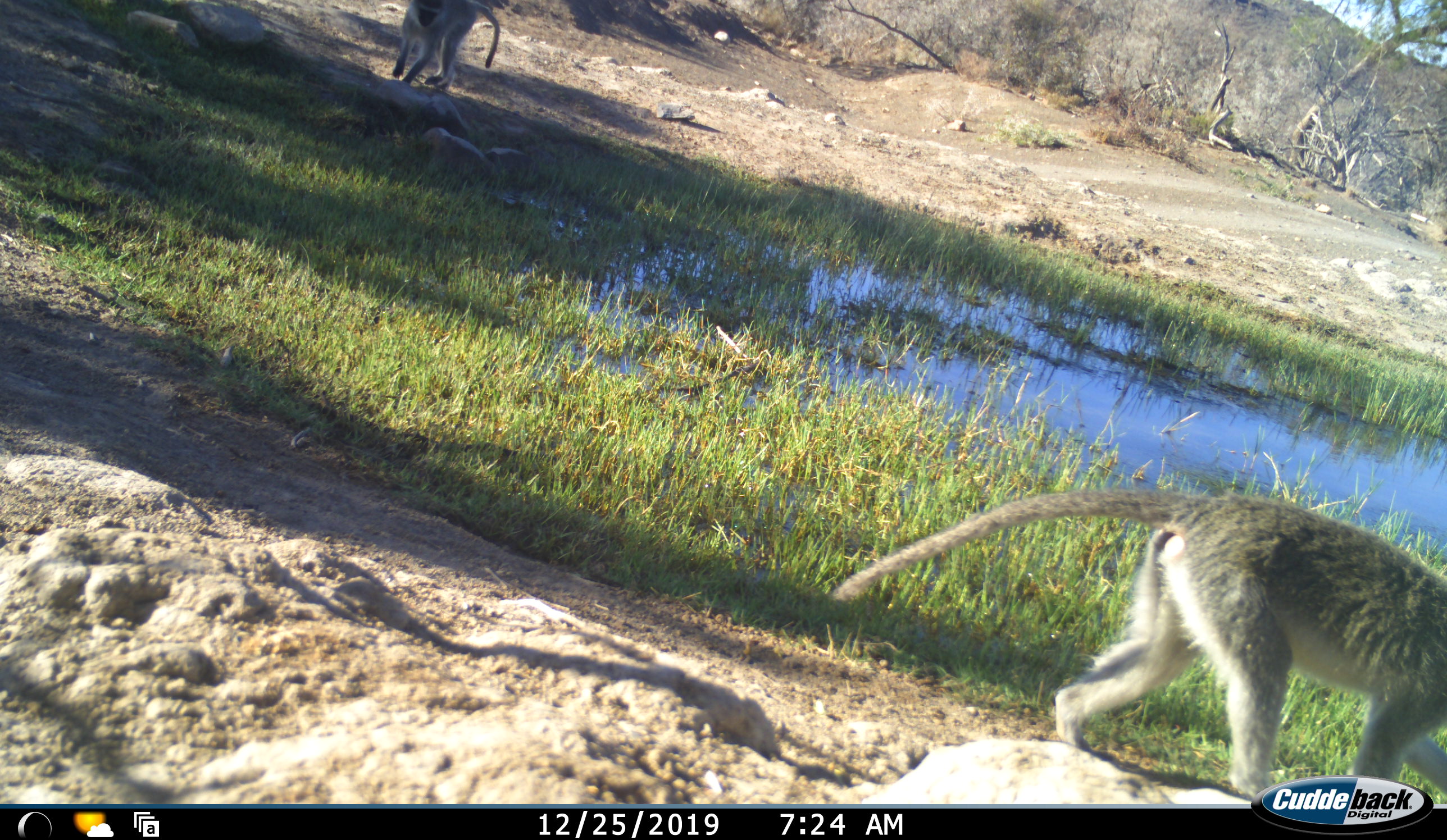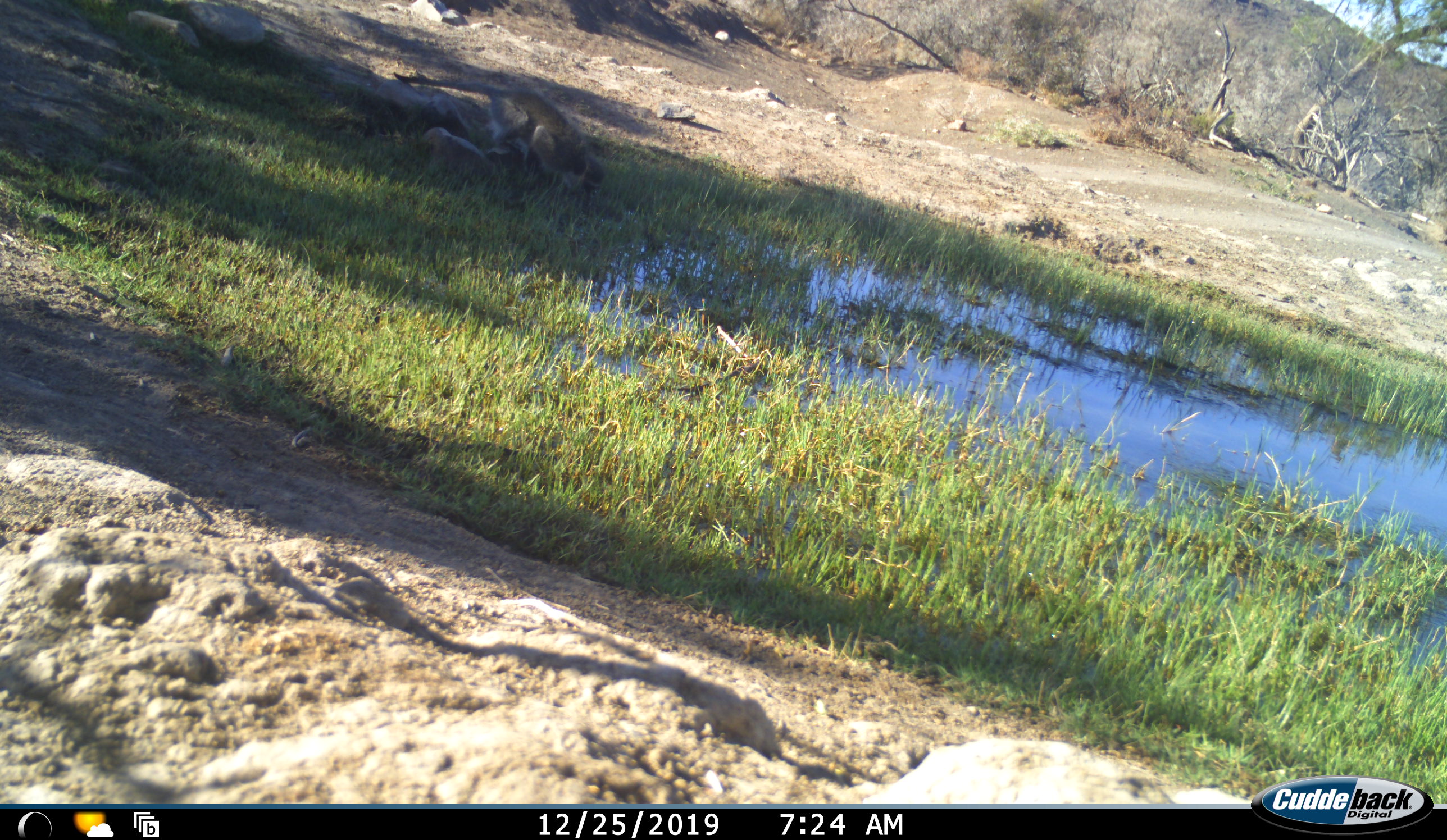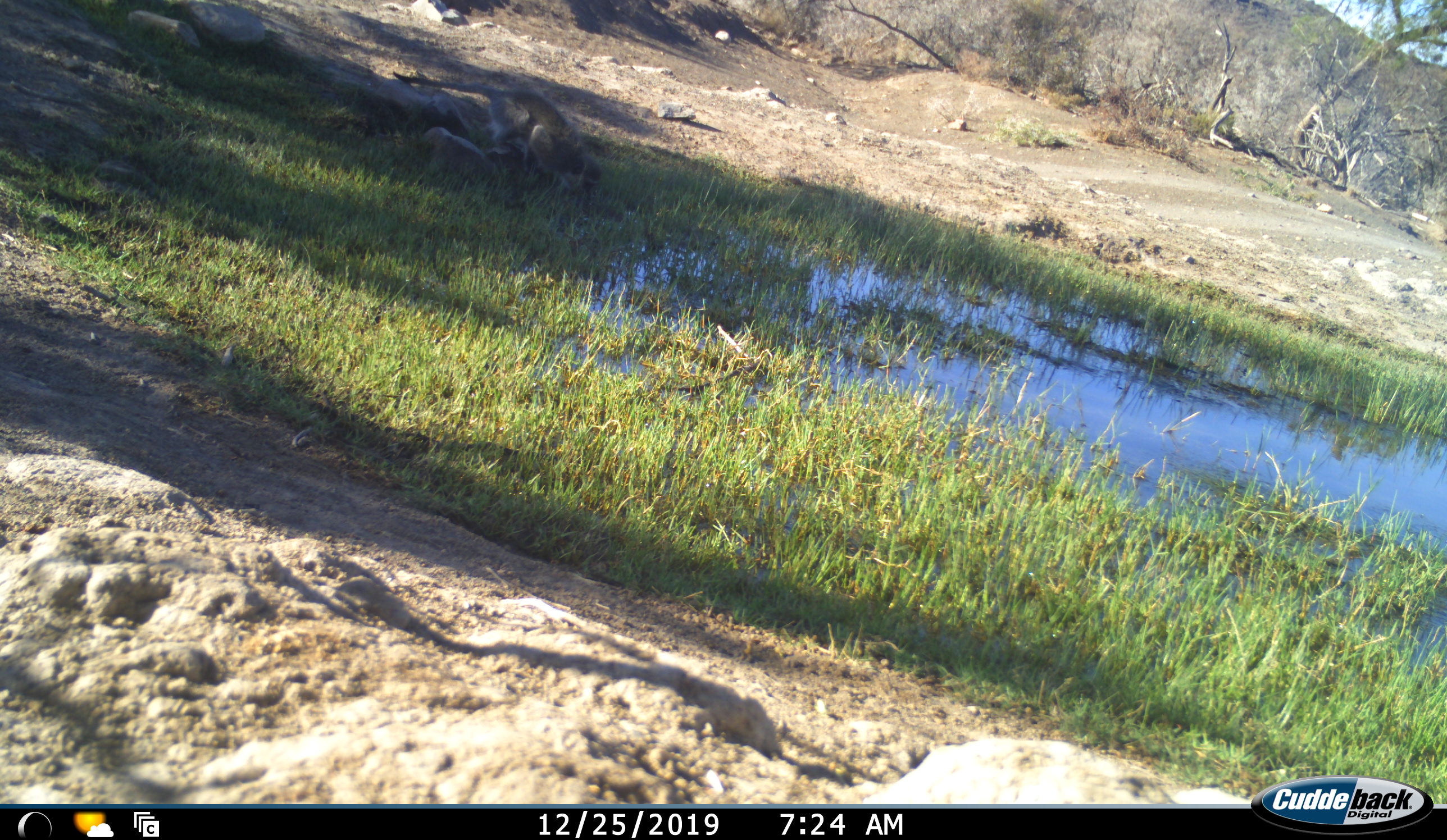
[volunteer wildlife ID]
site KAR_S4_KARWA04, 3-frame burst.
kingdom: Animalia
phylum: Chordata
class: Mammalia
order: Primates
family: Cercopithecidae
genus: Chlorocebus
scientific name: Chlorocebus pygerythrus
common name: vervet monkey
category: monkeyvervet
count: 2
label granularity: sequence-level